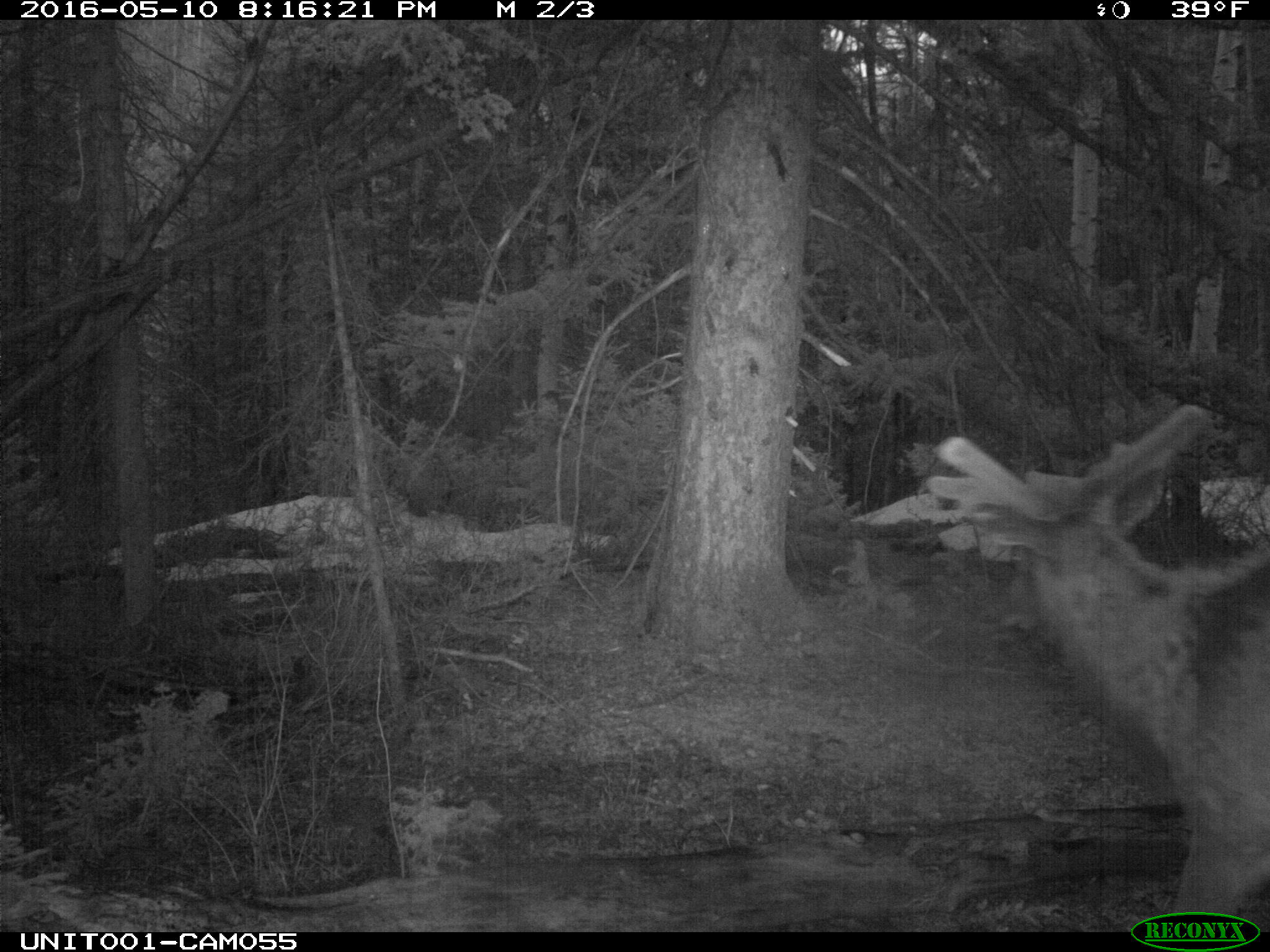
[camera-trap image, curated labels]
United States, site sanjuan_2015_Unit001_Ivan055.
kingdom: Animalia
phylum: Chordata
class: Mammalia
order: Artiodactyla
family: Cervidae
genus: Cervus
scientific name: Cervus elaphus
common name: red deer